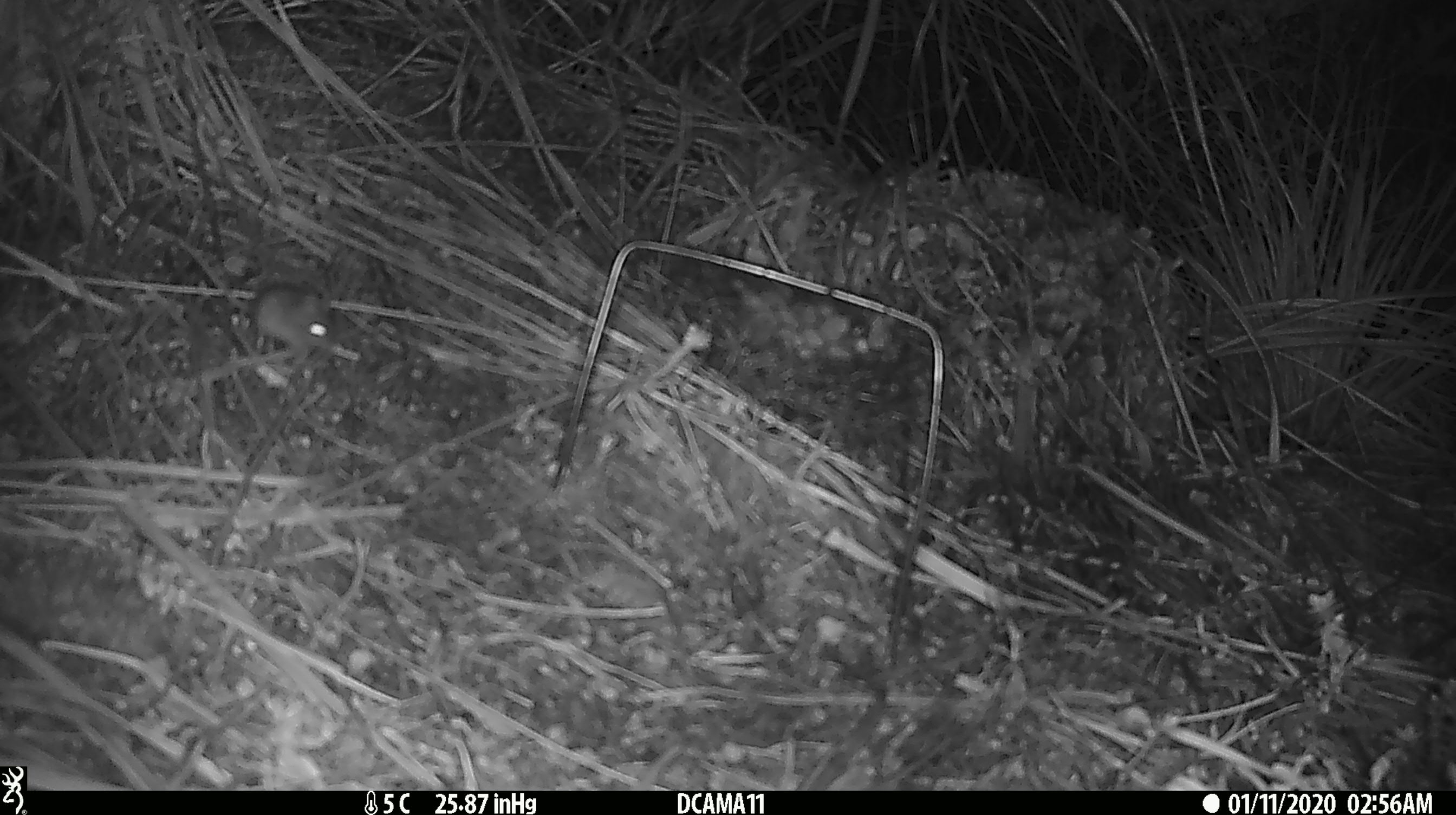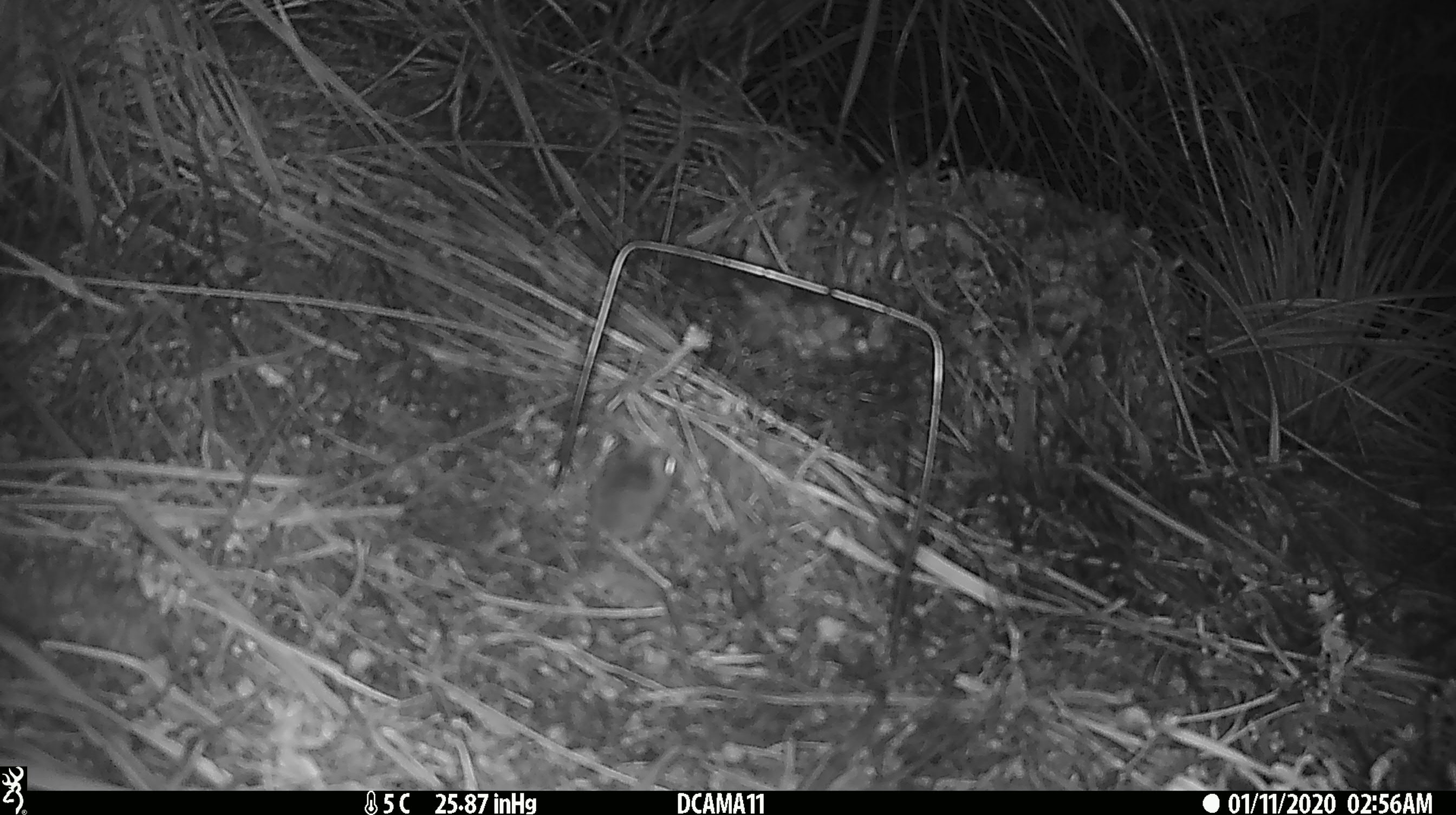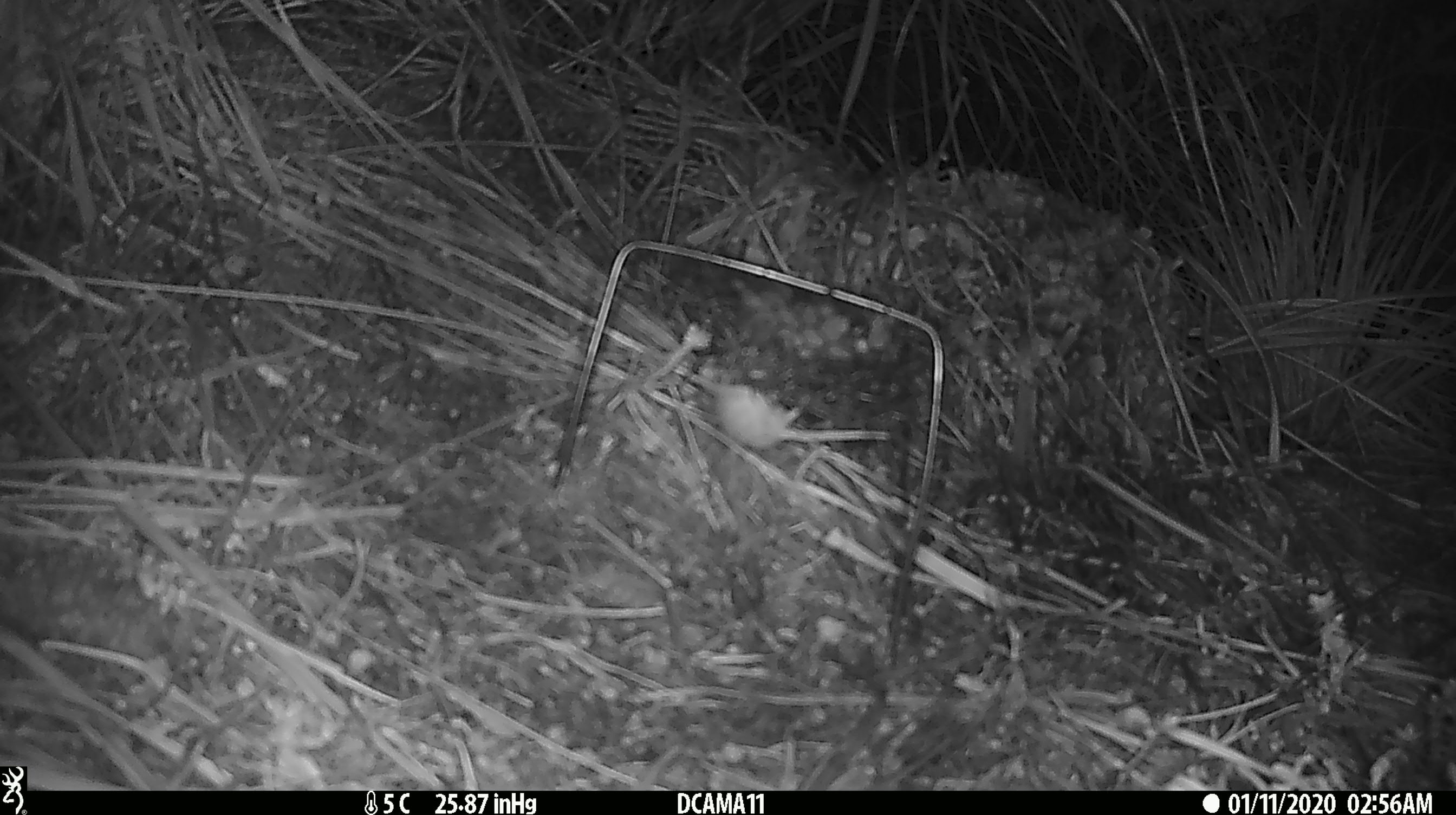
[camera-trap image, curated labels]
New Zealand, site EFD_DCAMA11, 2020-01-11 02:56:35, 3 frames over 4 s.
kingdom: Animalia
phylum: Chordata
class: Mammalia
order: Rodentia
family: Muridae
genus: Mus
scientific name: Mus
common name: mouse